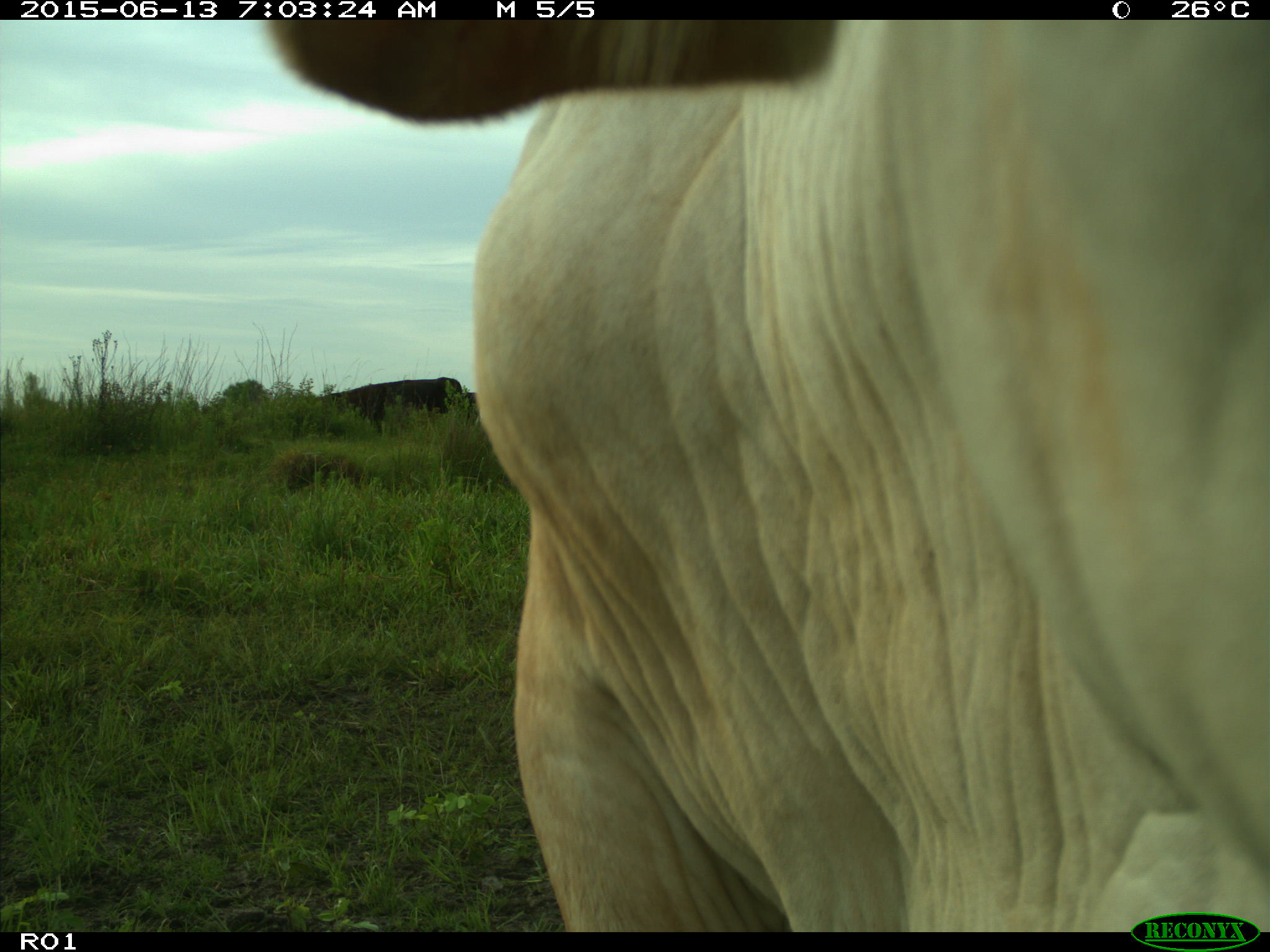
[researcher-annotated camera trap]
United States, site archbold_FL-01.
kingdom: Animalia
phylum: Chordata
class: Mammalia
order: Artiodactyla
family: Bovidae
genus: Bos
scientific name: Bos taurus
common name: domestic cow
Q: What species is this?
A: Bos taurus (domestic cow).